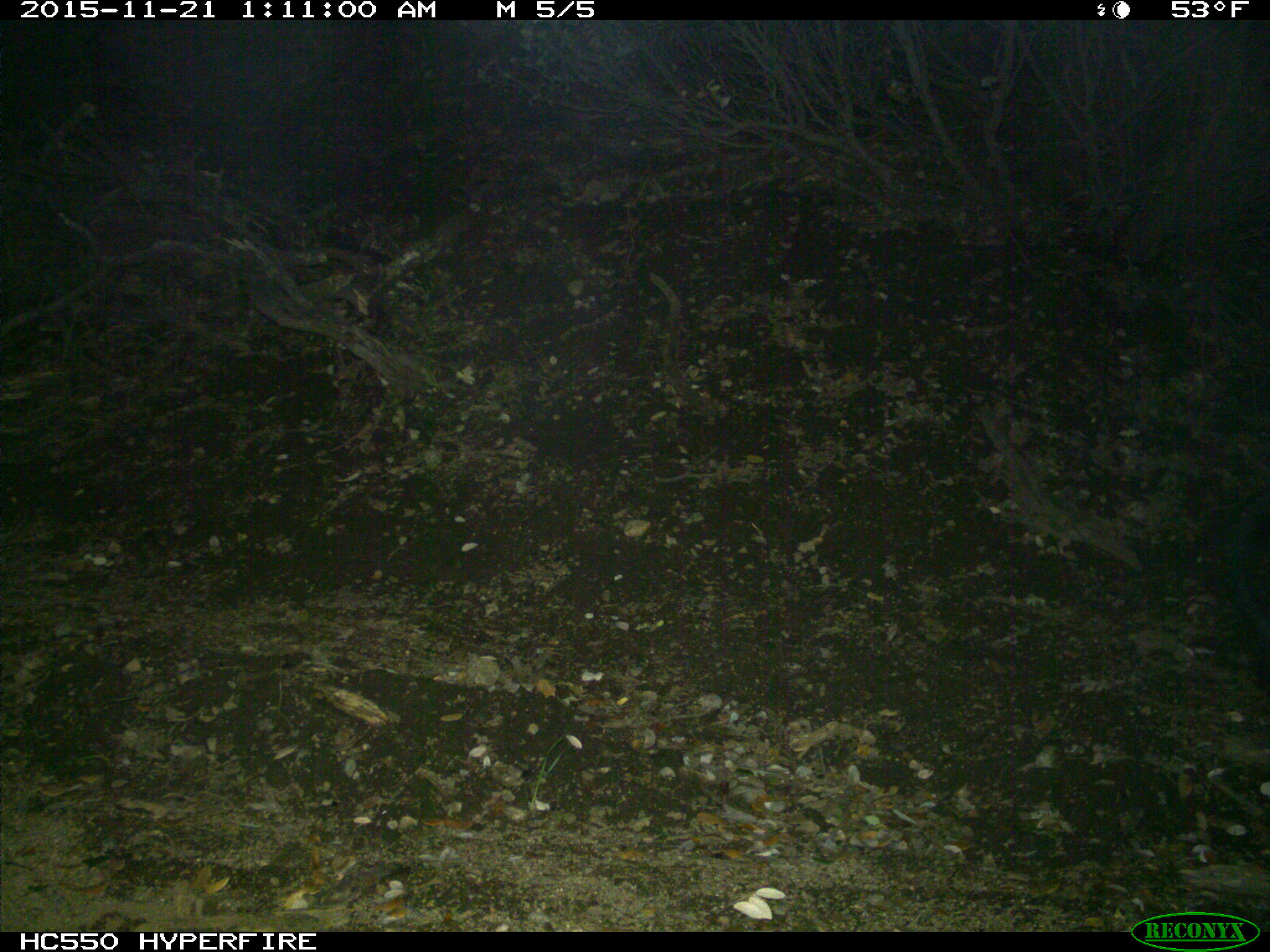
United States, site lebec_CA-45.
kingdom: Animalia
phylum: Chordata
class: Mammalia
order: Artiodactyla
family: Suidae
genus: Sus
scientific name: Sus scrofa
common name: wild boar